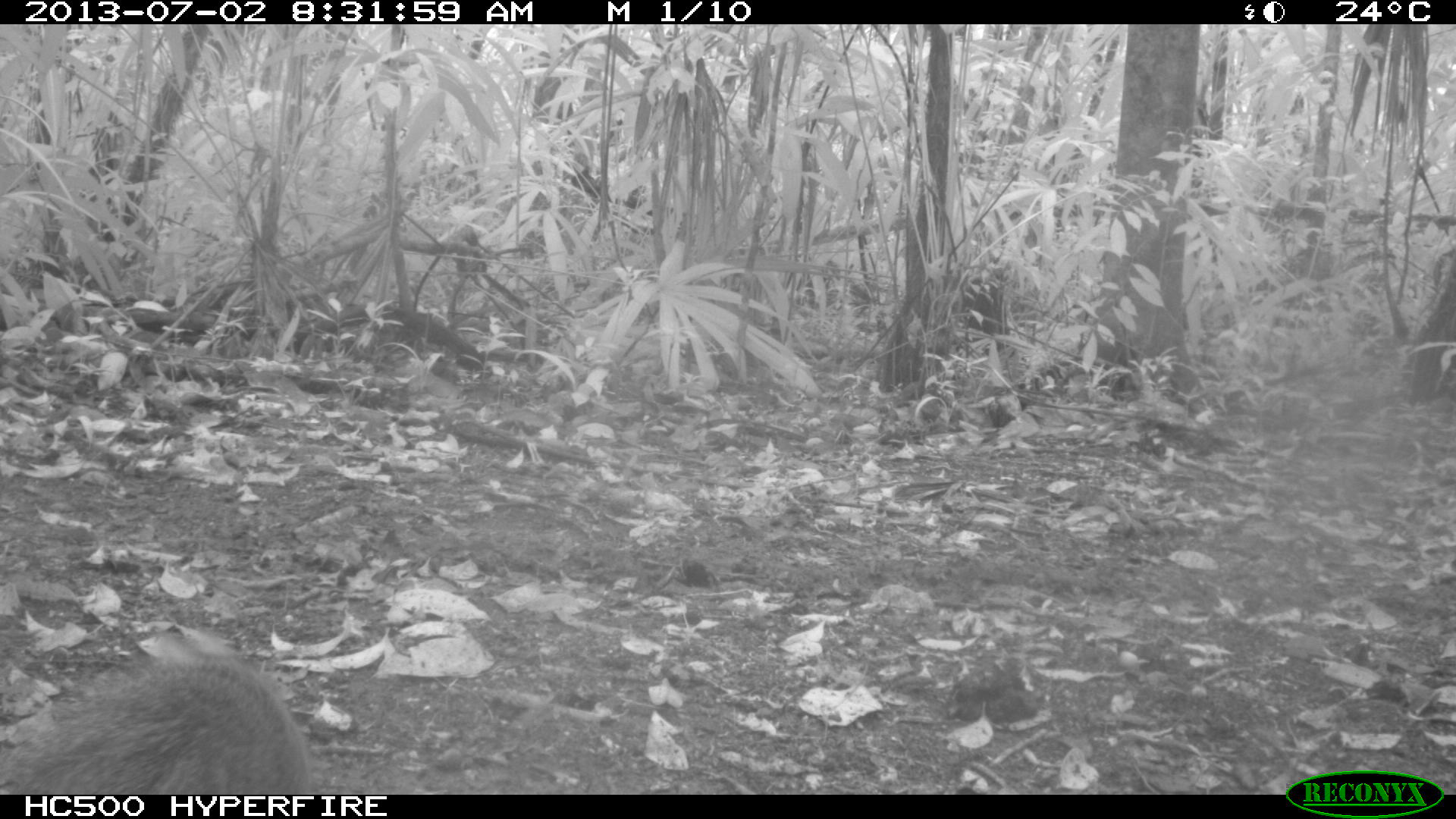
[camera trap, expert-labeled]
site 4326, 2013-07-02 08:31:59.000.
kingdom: Animalia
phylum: Chordata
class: Mammalia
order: Rodentia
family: Dasyproctidae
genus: Dasyprocta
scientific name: Dasyprocta punctata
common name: central american agouti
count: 1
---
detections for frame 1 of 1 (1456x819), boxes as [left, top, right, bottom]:
dasyprocta punctata: [0, 637, 314, 793]